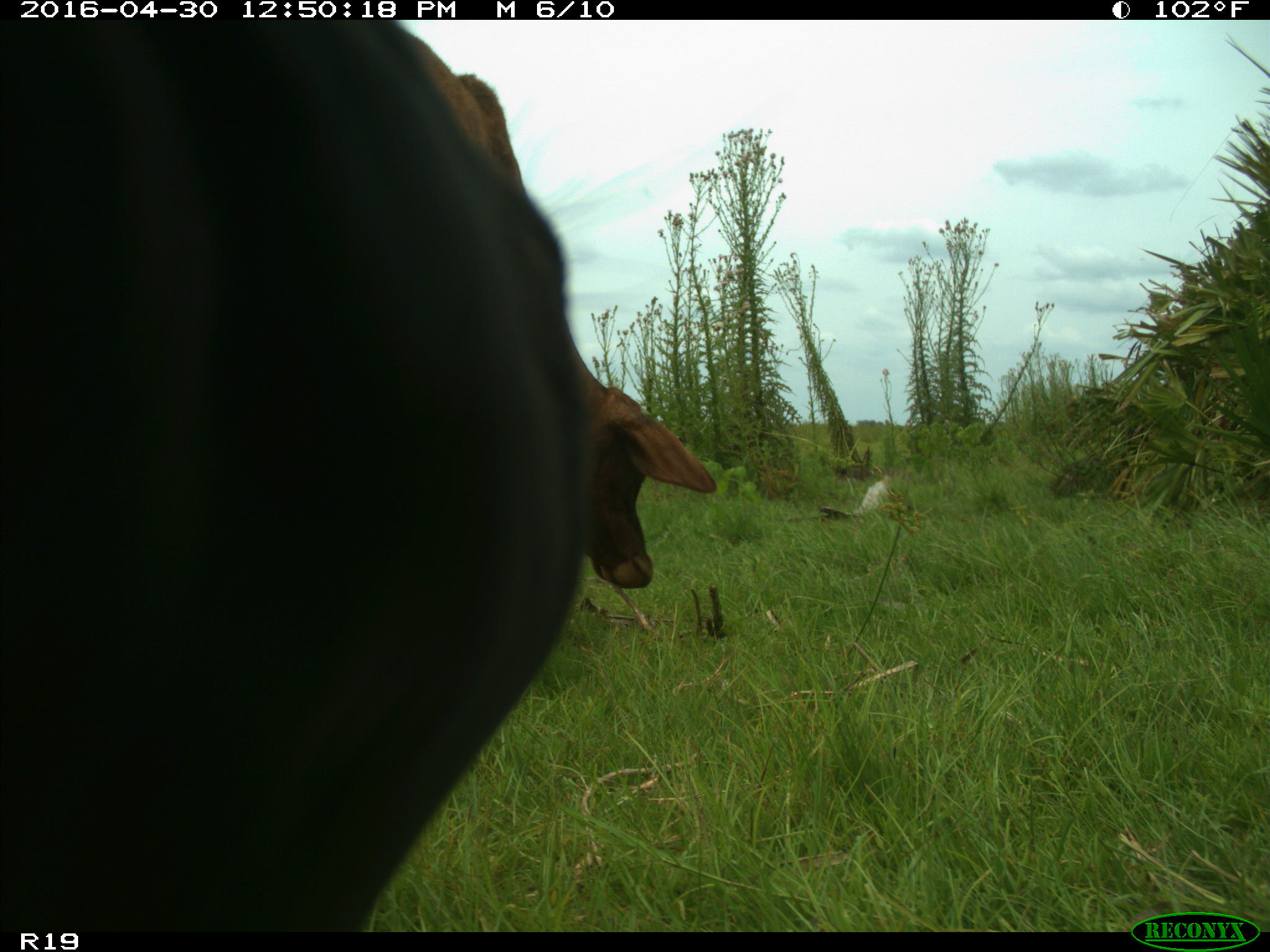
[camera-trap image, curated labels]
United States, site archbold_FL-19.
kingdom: Animalia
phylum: Chordata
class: Mammalia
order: Artiodactyla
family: Bovidae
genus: Bos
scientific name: Bos taurus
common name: domestic cow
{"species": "Bos taurus (domestic cow)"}